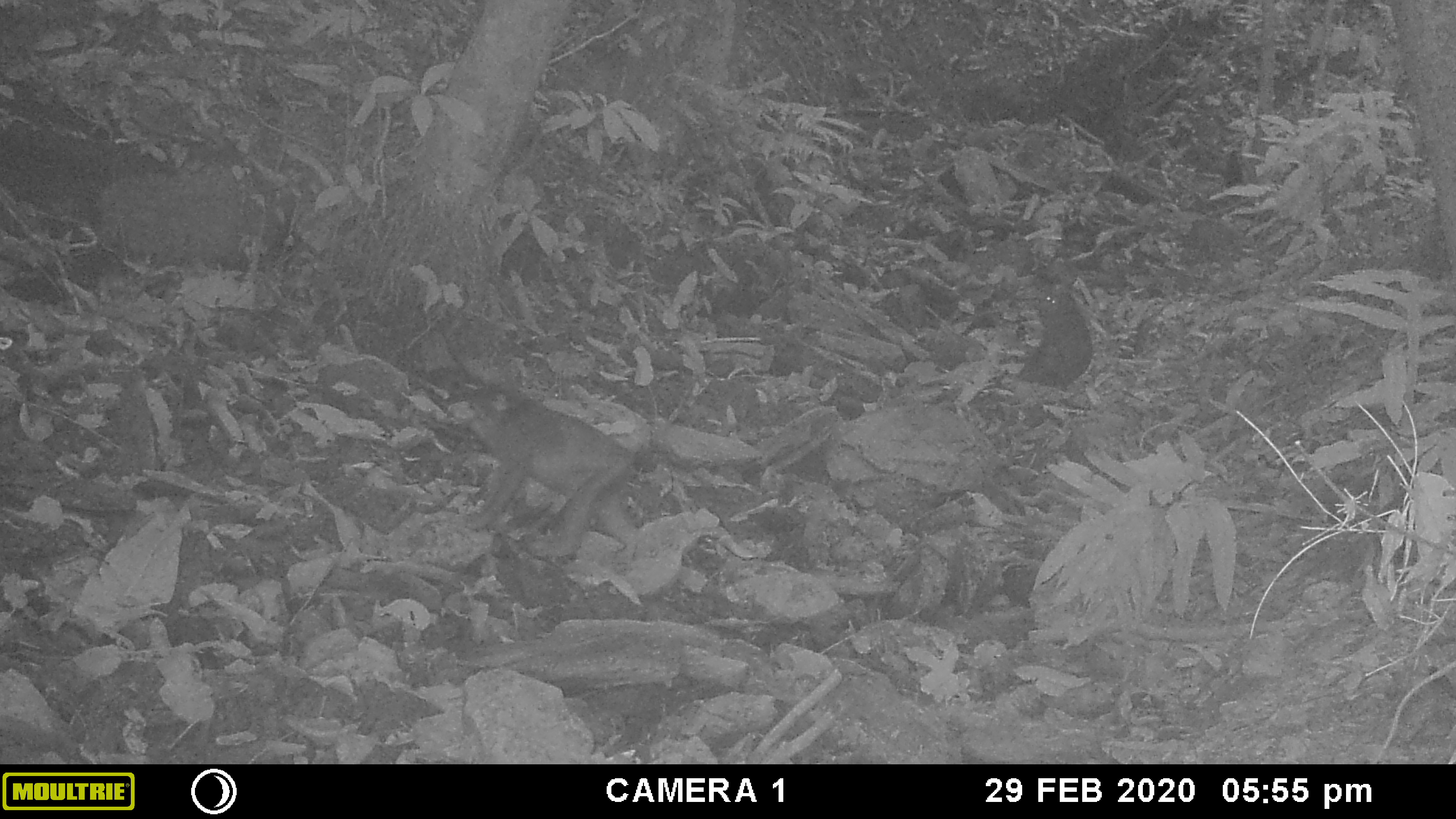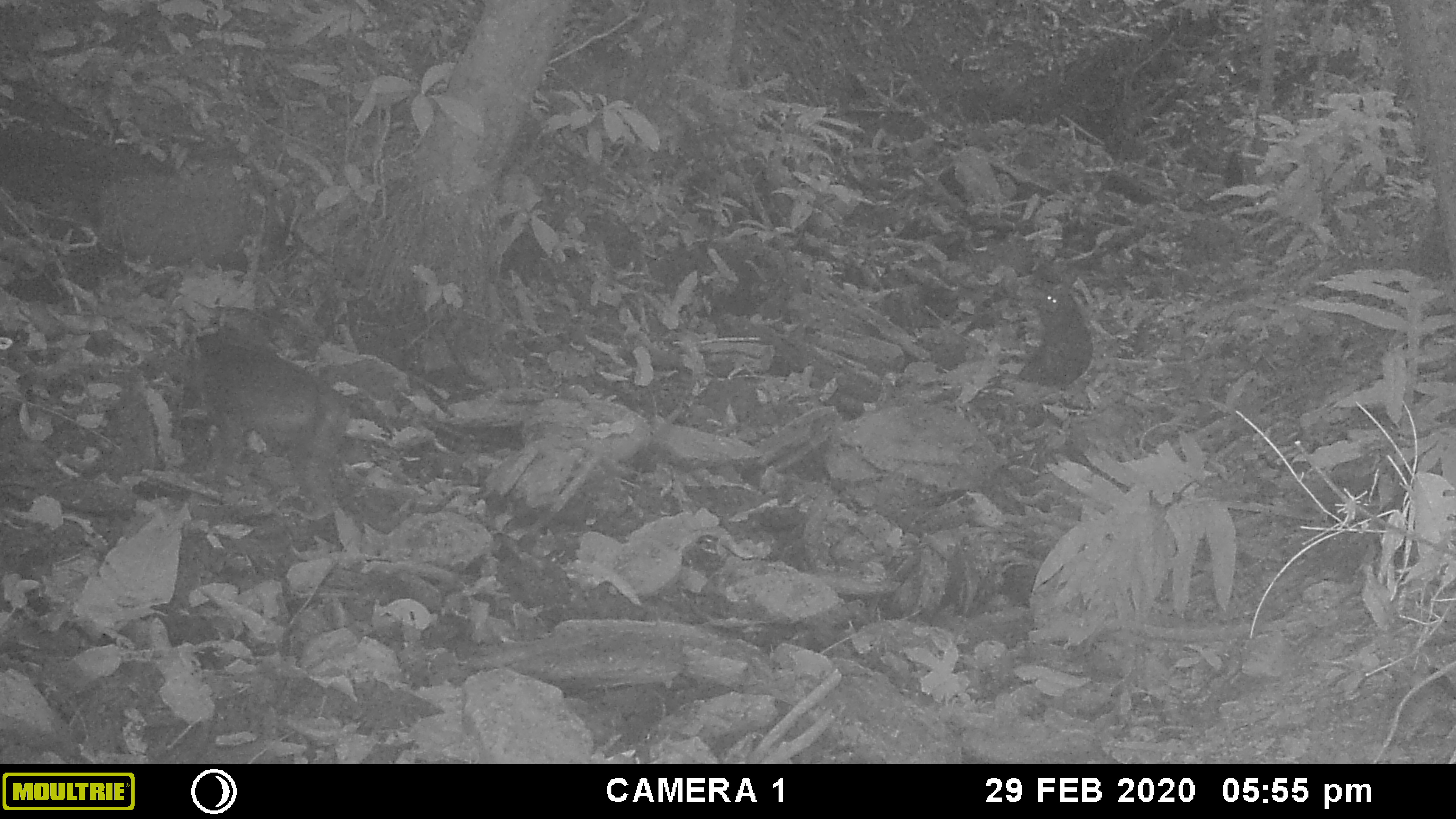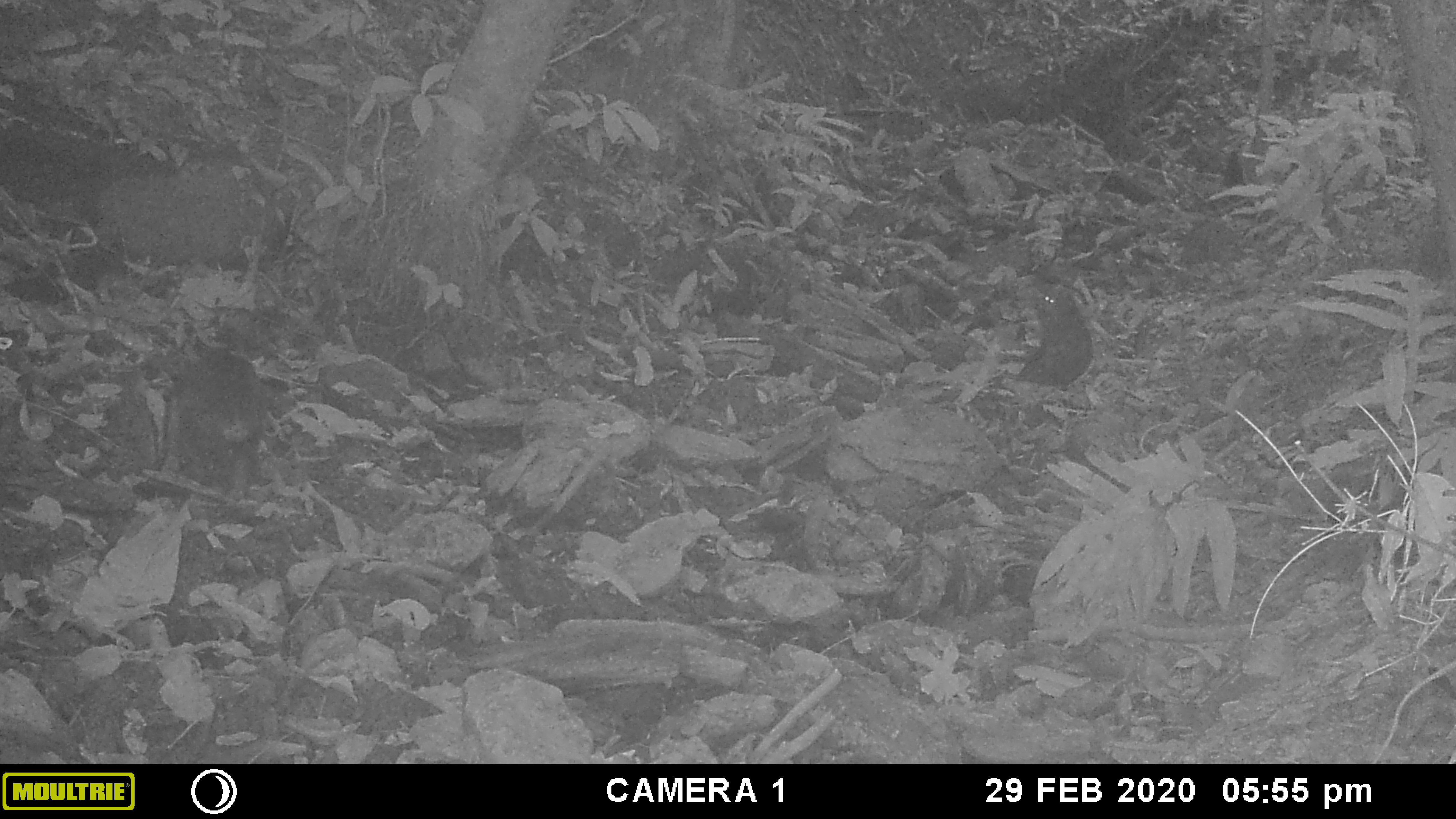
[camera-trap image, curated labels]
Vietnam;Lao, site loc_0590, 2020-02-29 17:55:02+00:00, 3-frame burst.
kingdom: Animalia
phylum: Chordata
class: Mammalia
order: Primates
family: Cercopithecidae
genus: Macaca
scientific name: Macaca arctoides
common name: stump-tailed macaque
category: stump tailed macaque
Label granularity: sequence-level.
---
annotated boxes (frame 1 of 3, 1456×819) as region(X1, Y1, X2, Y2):
stump tailed macaque: region(439, 383, 640, 561); region(1017, 291, 1093, 390)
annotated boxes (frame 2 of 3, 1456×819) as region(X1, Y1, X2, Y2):
stump tailed macaque: region(193, 326, 351, 521); region(1018, 286, 1093, 389)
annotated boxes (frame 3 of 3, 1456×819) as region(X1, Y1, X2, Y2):
stump tailed macaque: region(157, 346, 296, 504); region(1018, 286, 1093, 389)